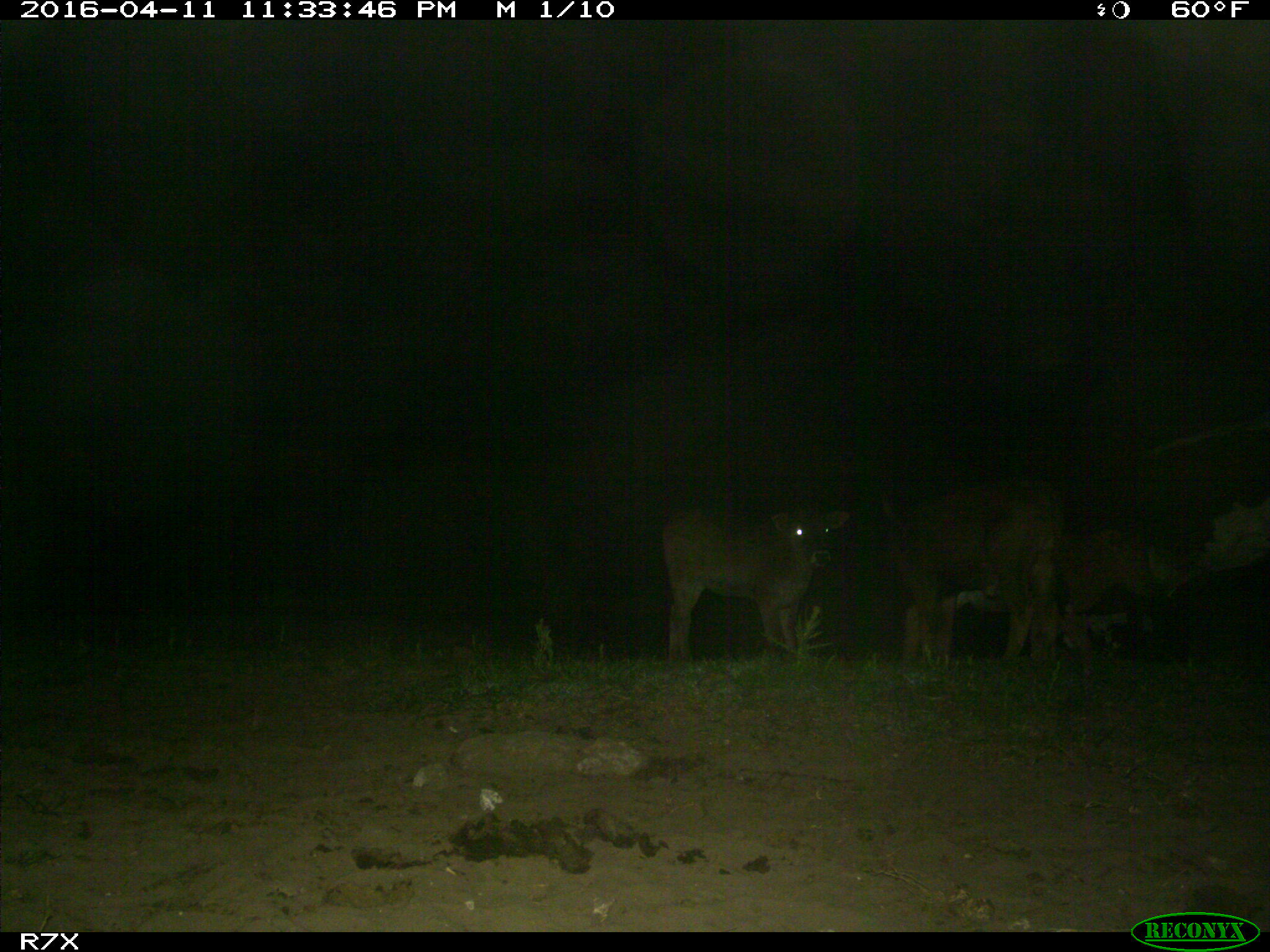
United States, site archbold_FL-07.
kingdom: Animalia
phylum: Chordata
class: Mammalia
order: Artiodactyla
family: Bovidae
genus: Bos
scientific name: Bos taurus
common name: domestic cow